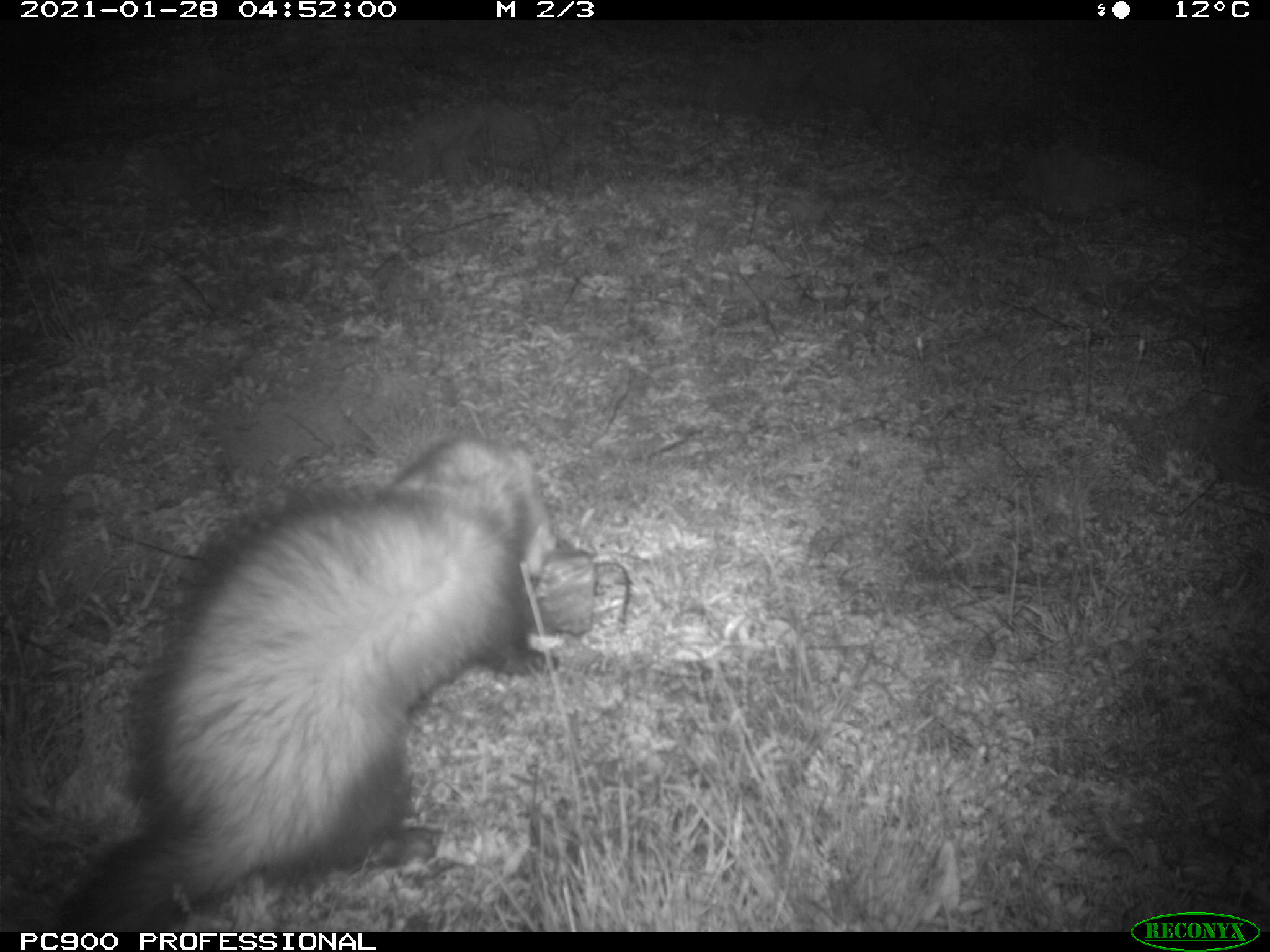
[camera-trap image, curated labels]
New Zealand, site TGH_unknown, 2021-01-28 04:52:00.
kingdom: Animalia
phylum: Chordata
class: Mammalia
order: Carnivora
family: Mustelidae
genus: Mustela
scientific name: Mustela furo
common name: ferret